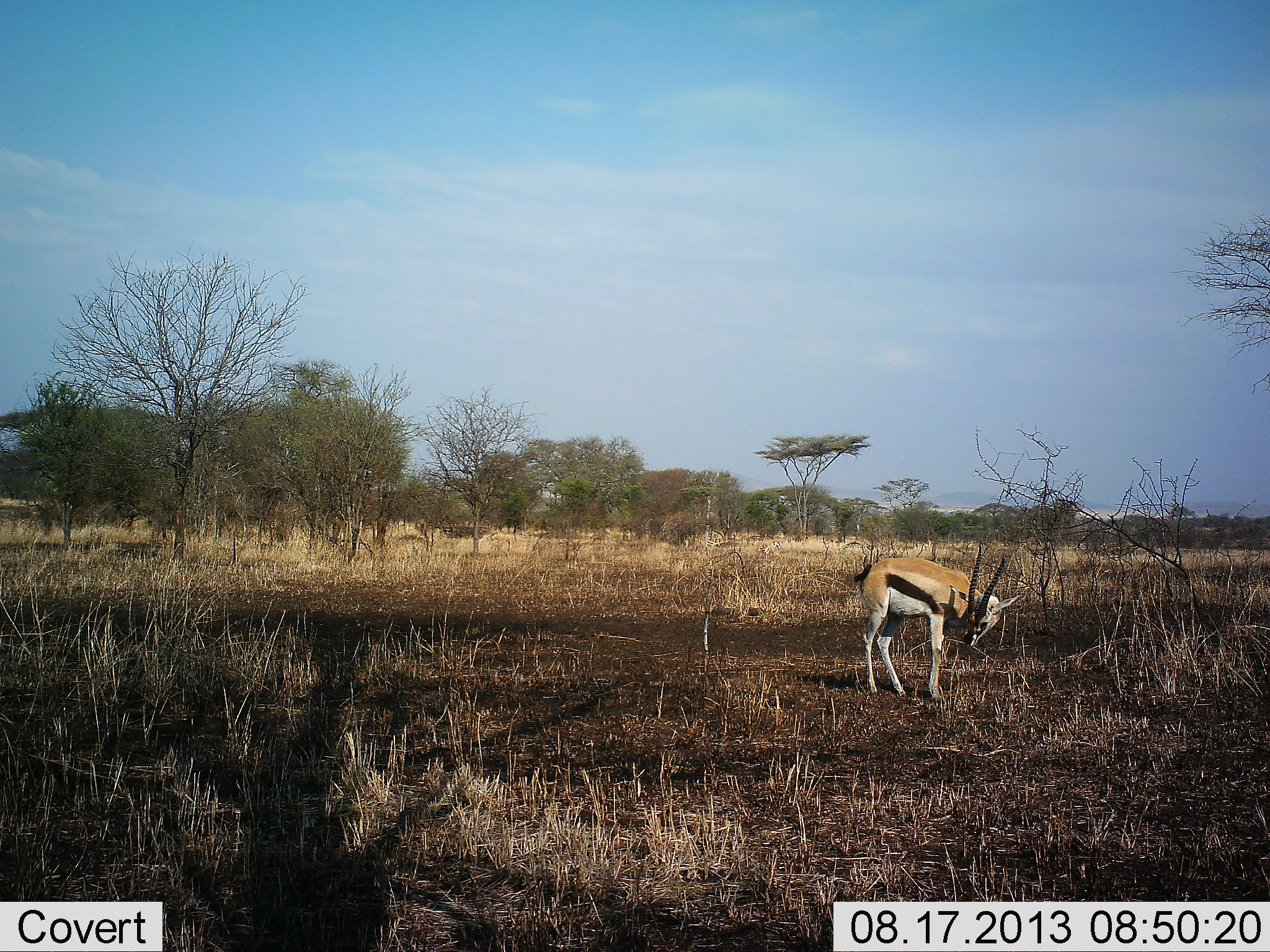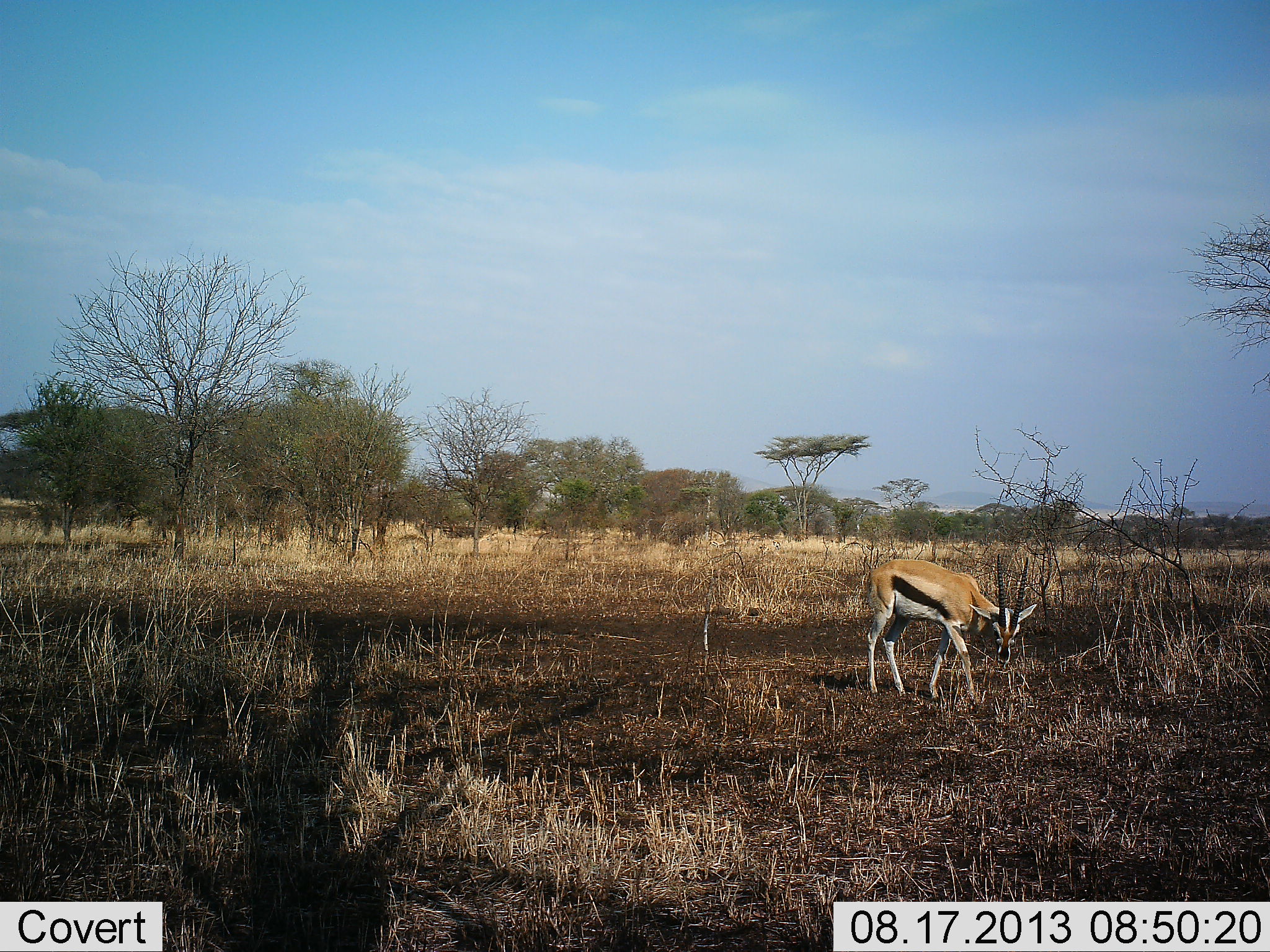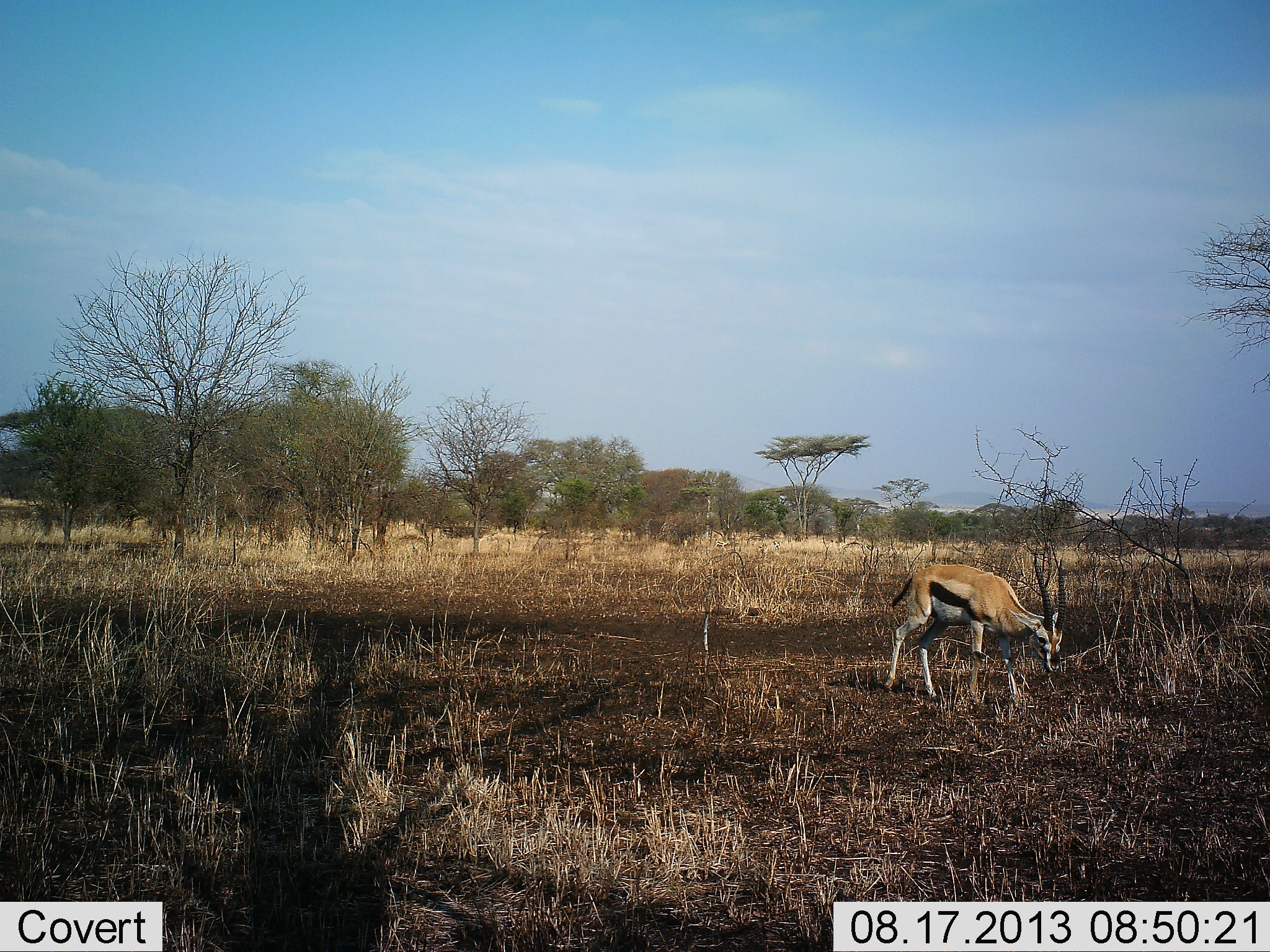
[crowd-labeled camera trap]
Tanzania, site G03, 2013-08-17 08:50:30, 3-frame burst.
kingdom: Animalia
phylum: Chordata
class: Mammalia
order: Artiodactyla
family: Bovidae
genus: Eudorcas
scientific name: Eudorcas thomsonii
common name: thomson's gazelle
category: gazellethomsons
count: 1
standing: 21%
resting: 0%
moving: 50%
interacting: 0%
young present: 0%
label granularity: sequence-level